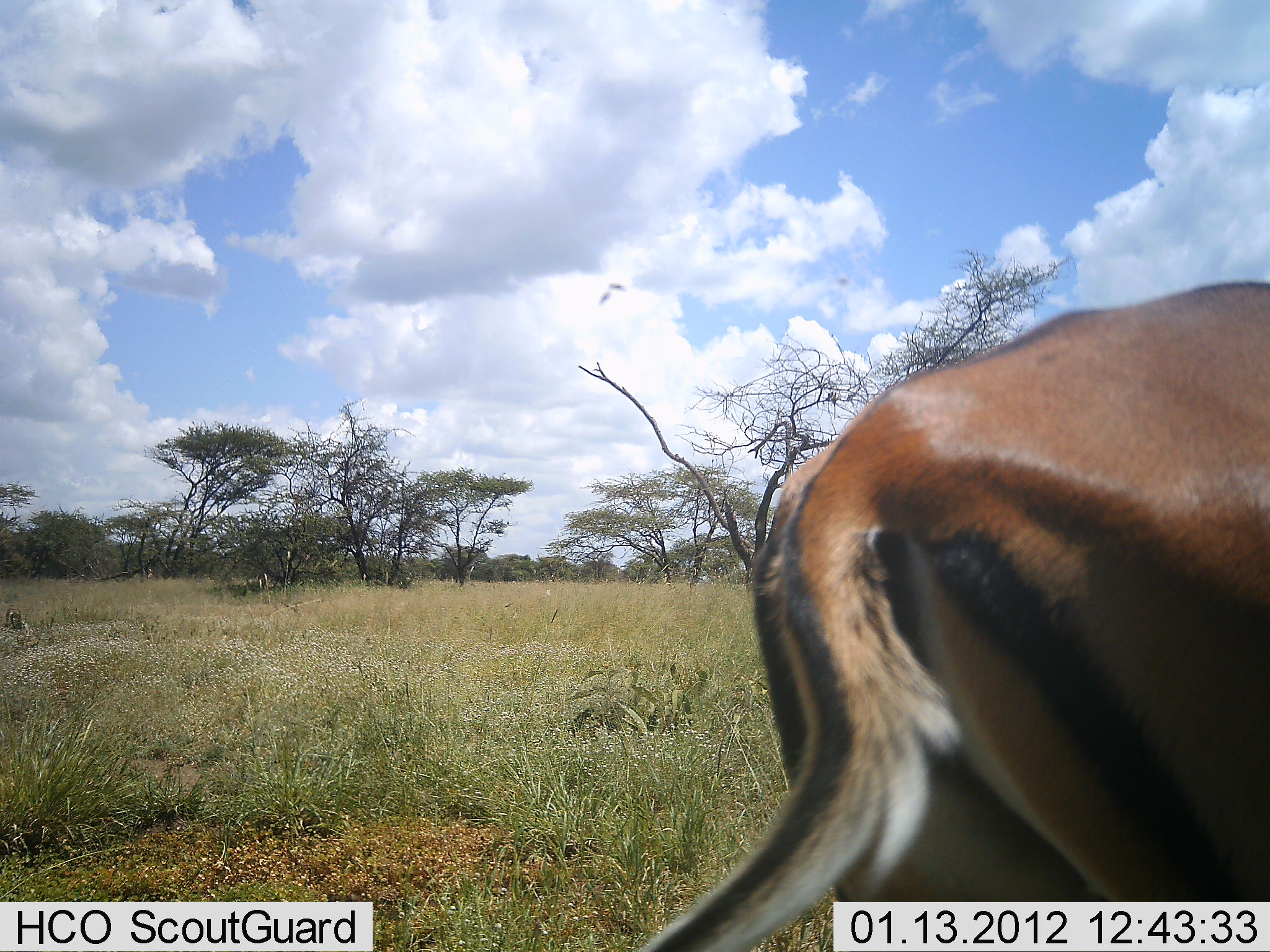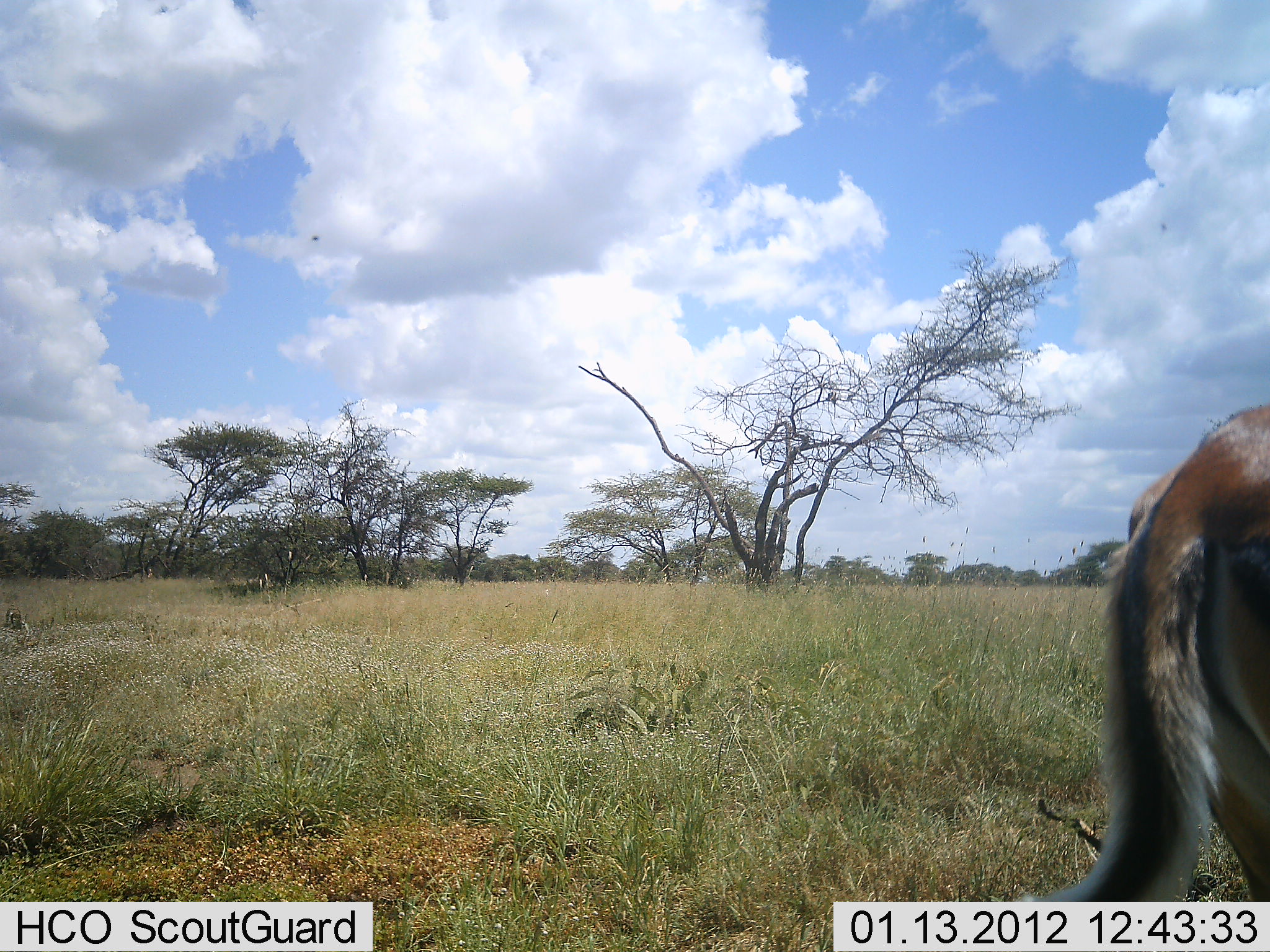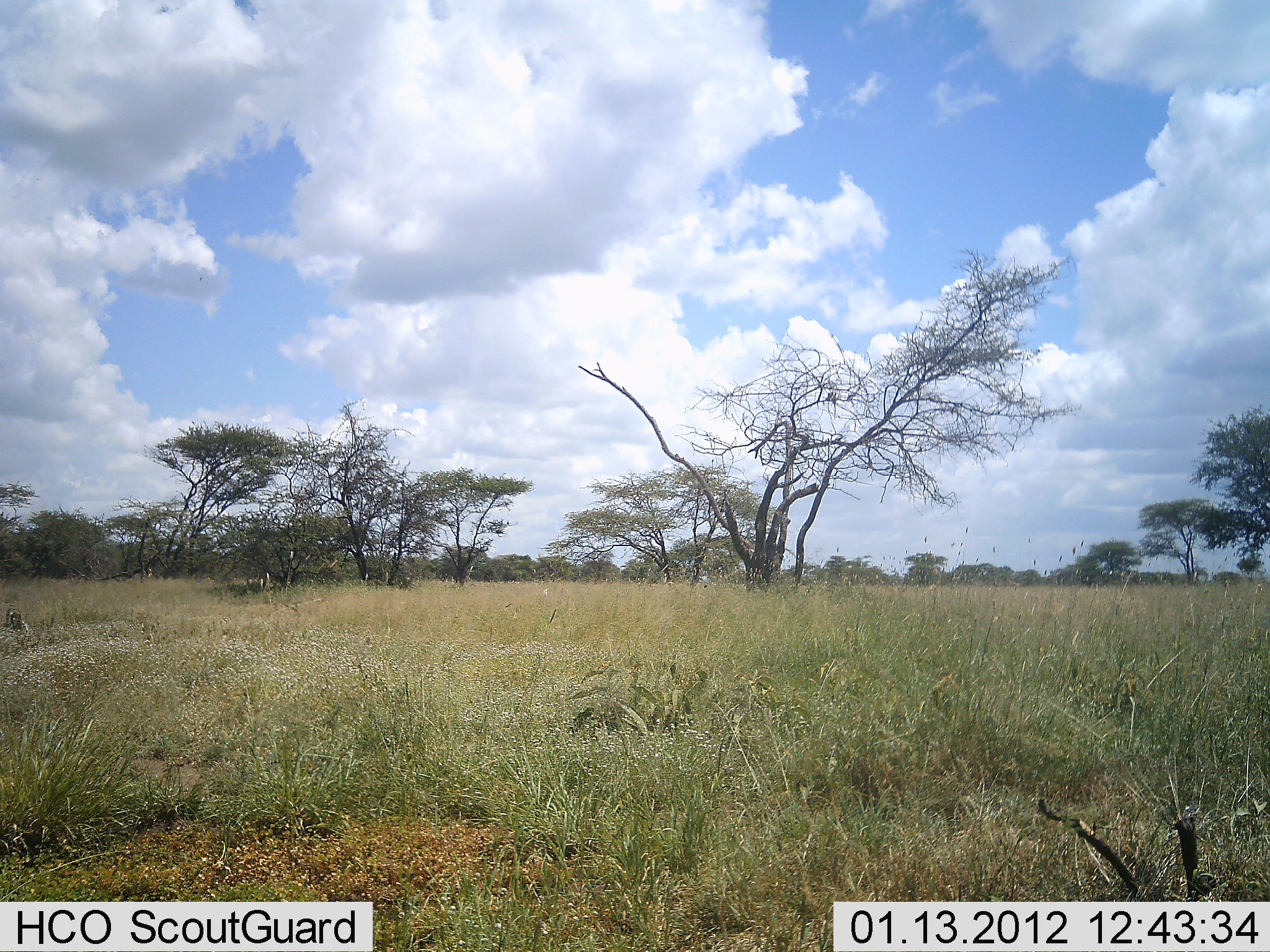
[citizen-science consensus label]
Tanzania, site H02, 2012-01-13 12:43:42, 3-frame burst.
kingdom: Animalia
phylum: Chordata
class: Mammalia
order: Artiodactyla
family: Bovidae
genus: Aepyceros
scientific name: Aepyceros melampus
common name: impala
Impala (Aepyceros melampus), count 1. Behavior (volunteer vote fractions): standing 0%, resting 0%, moving 100%, interacting 0%. Young present (vote fraction): 0%. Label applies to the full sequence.